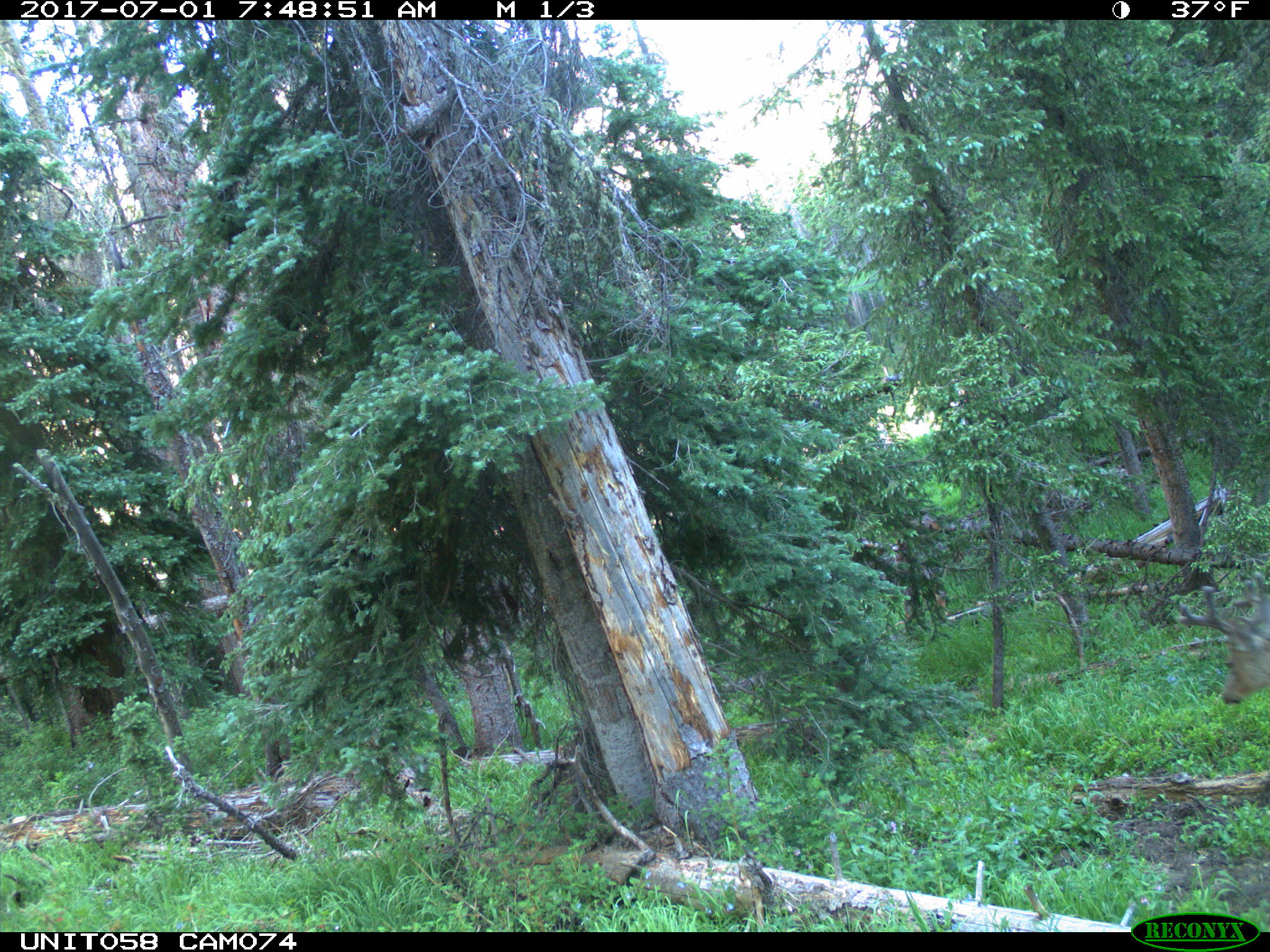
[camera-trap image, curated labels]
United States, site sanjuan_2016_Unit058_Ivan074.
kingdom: Animalia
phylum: Chordata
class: Mammalia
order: Artiodactyla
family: Cervidae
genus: Odocoileus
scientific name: Odocoileus hemionus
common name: mule deer